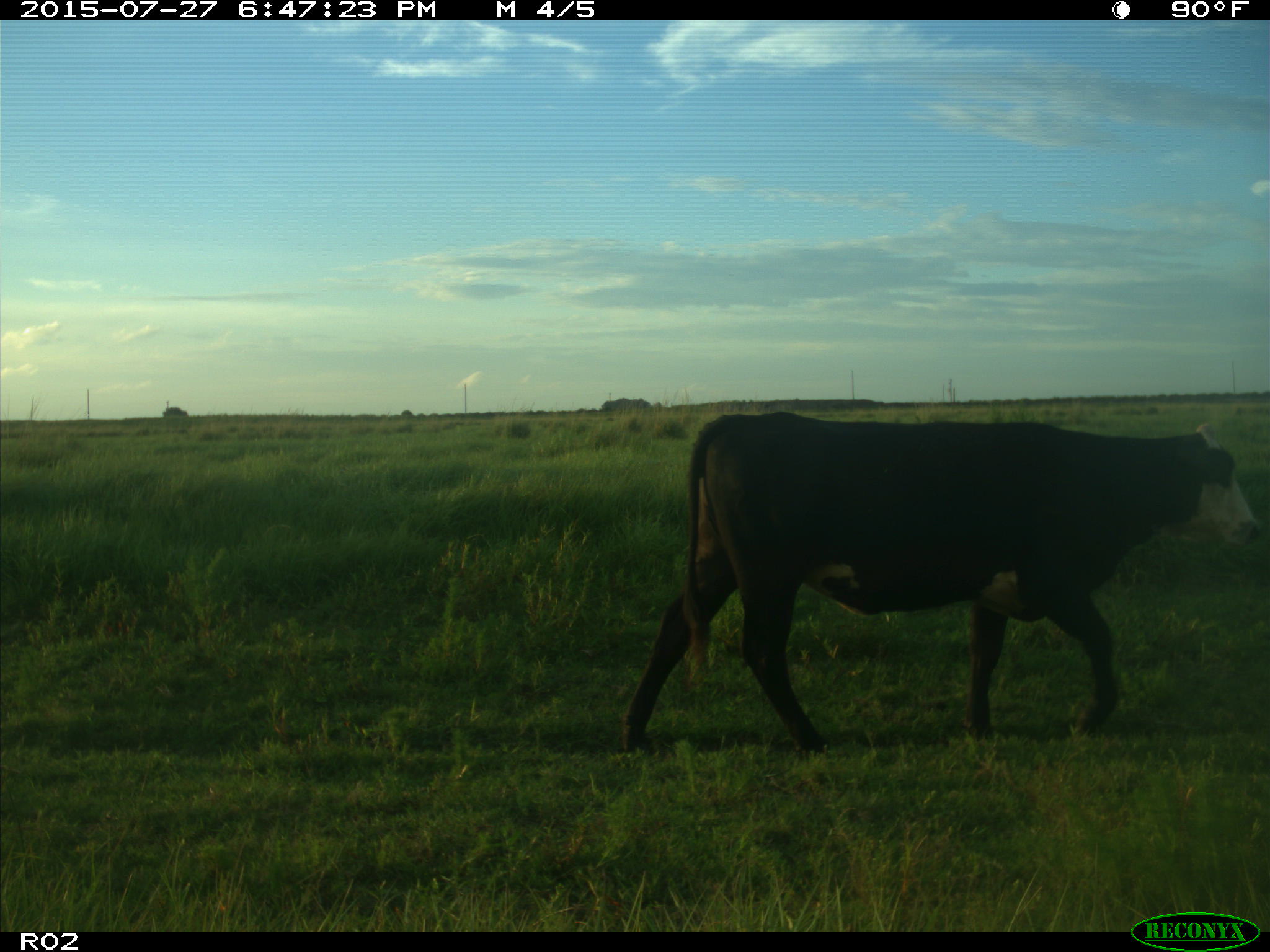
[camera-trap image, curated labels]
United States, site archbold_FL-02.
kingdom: Animalia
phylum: Chordata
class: Mammalia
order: Artiodactyla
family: Bovidae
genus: Bos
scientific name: Bos taurus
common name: domestic cow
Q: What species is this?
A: Bos taurus (domestic cow).